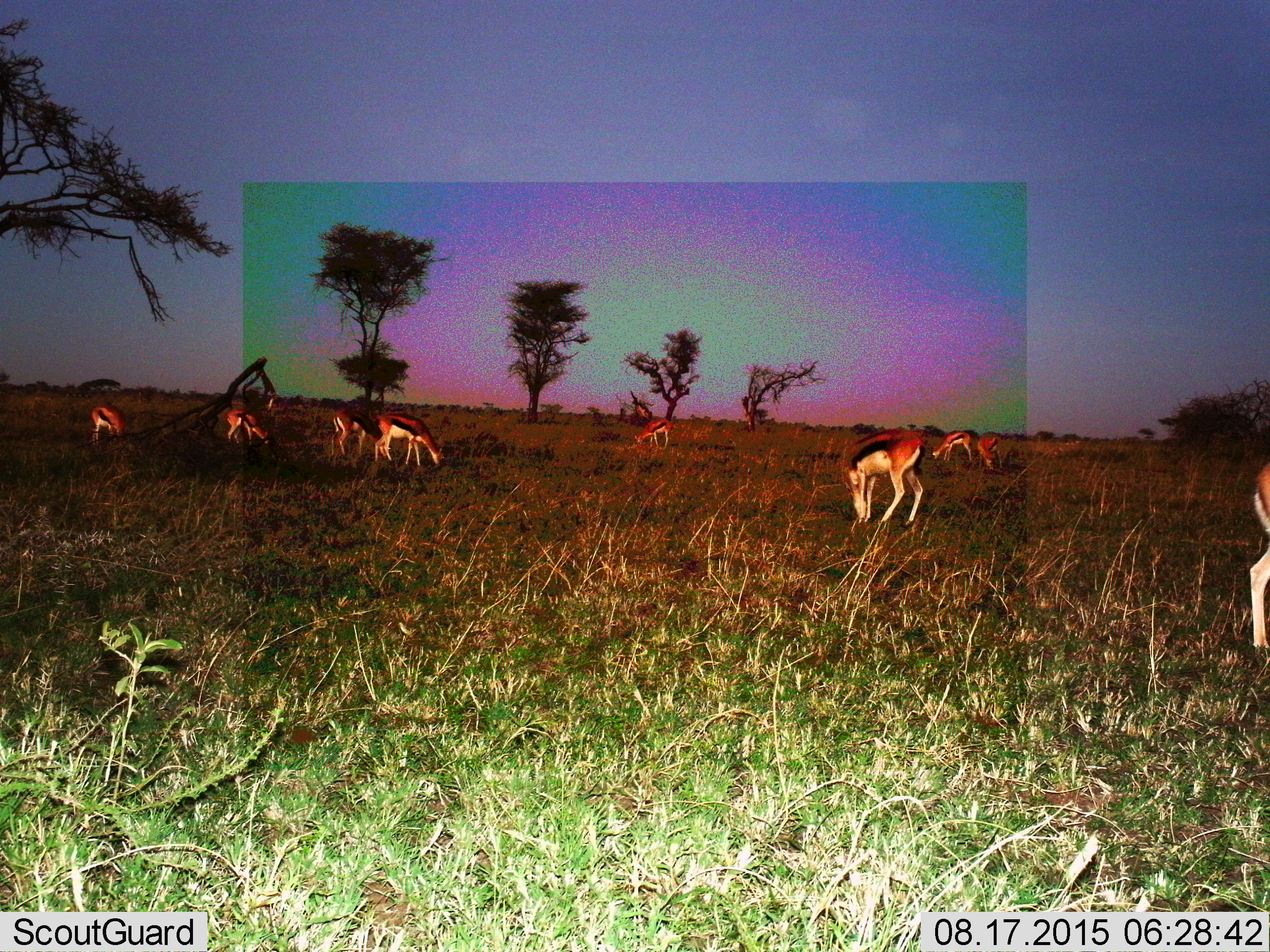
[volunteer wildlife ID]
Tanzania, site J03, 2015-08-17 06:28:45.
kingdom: Animalia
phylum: Chordata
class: Mammalia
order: Artiodactyla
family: Bovidae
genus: Eudorcas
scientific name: Eudorcas thomsonii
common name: thomson's gazelle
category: gazellethomsons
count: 9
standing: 50%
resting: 0%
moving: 0%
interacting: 0%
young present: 20%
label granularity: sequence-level